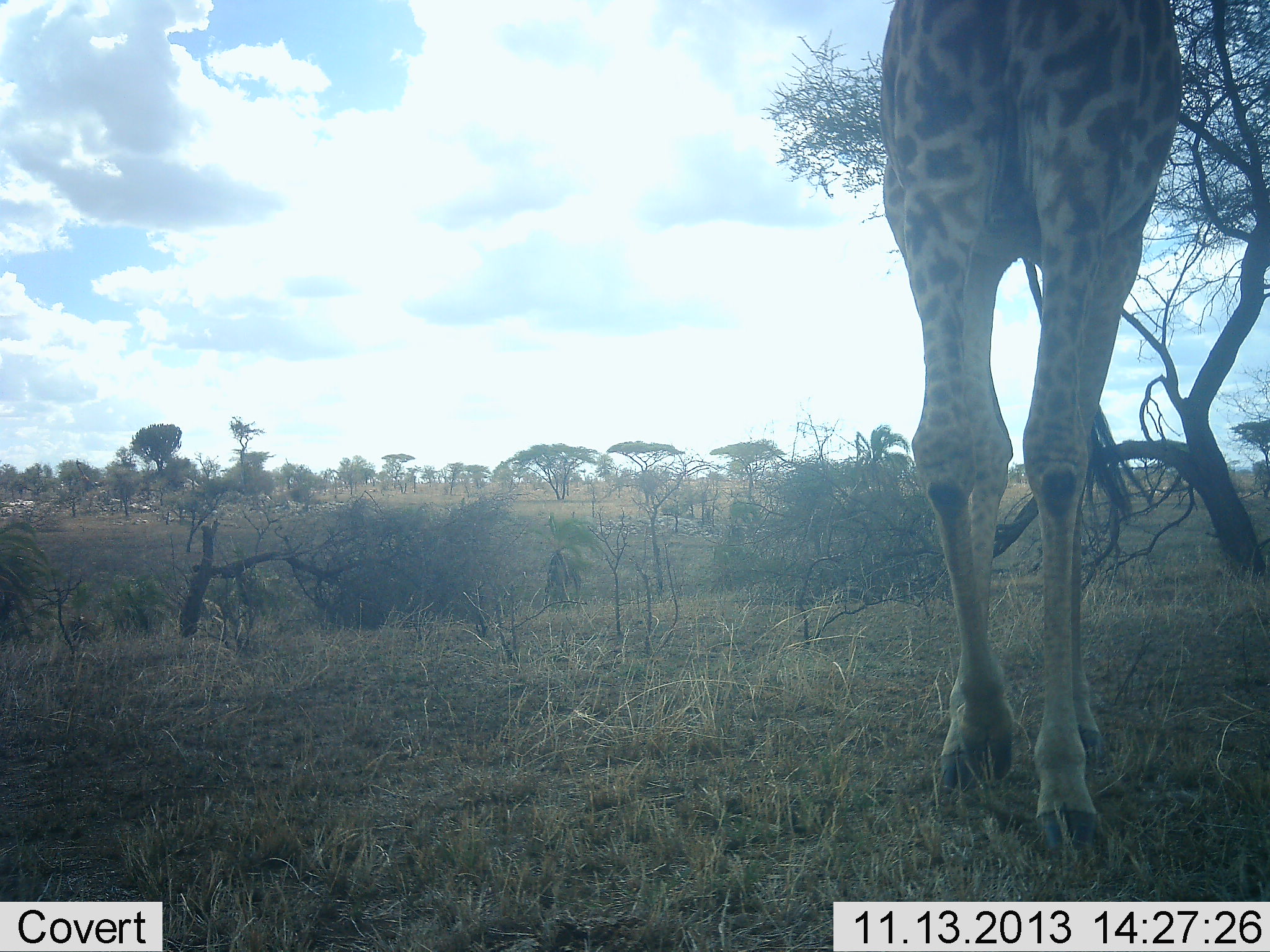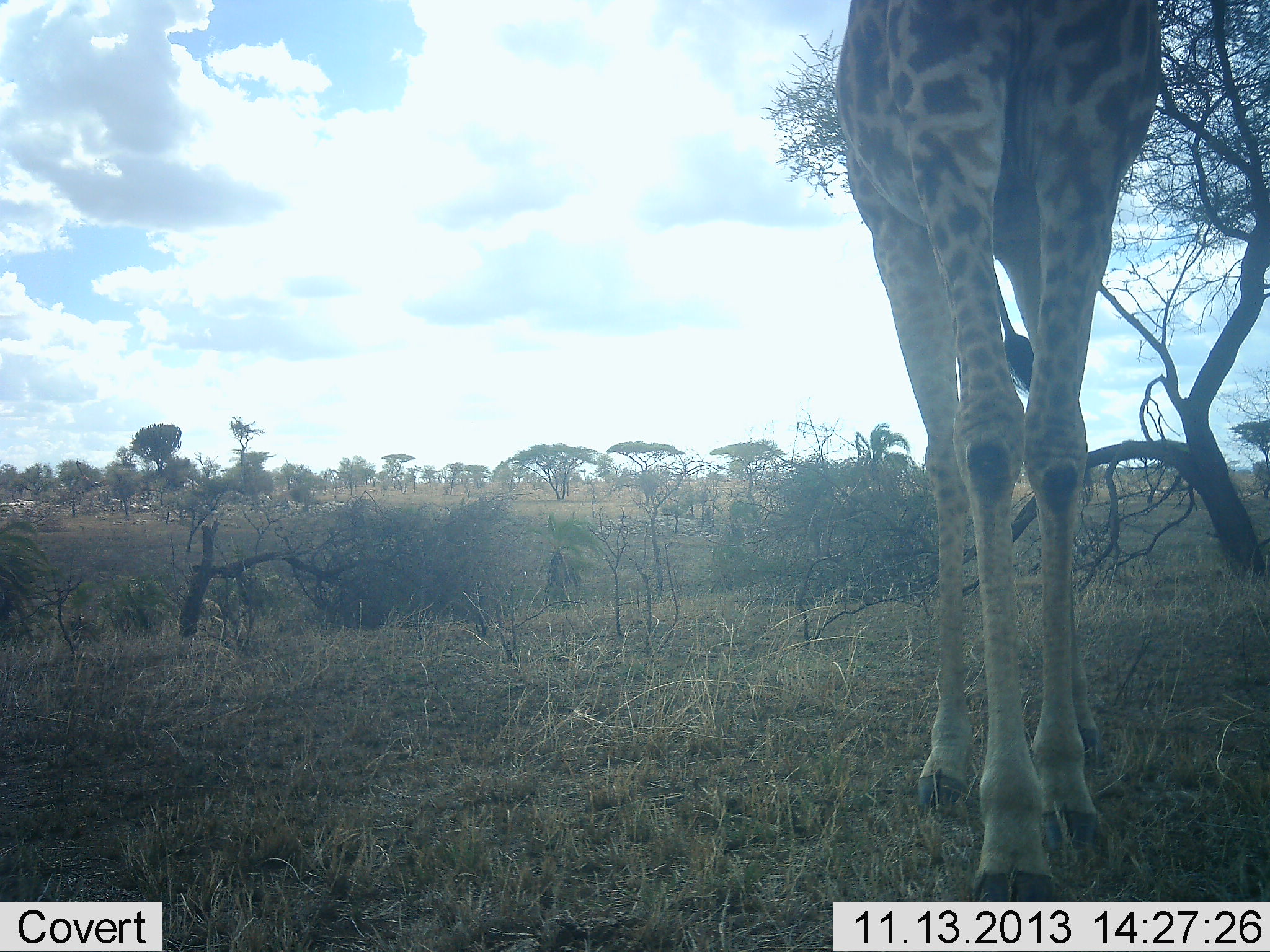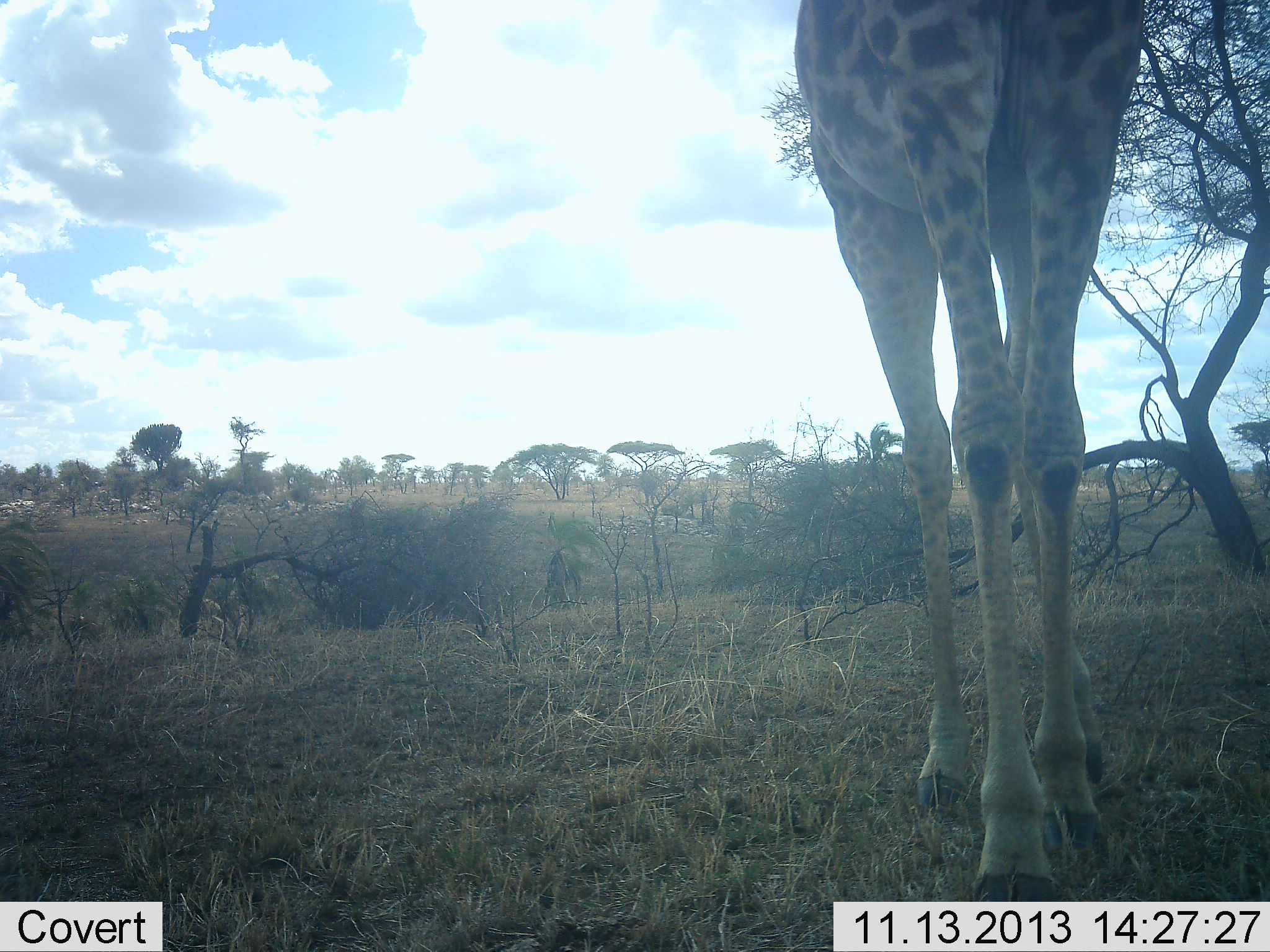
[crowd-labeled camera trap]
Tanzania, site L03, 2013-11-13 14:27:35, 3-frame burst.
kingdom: Animalia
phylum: Chordata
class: Mammalia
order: Artiodactyla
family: Giraffidae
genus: Giraffa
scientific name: Giraffa camelopardalis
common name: giraffe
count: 1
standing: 70%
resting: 0%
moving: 40%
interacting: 0%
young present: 0%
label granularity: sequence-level